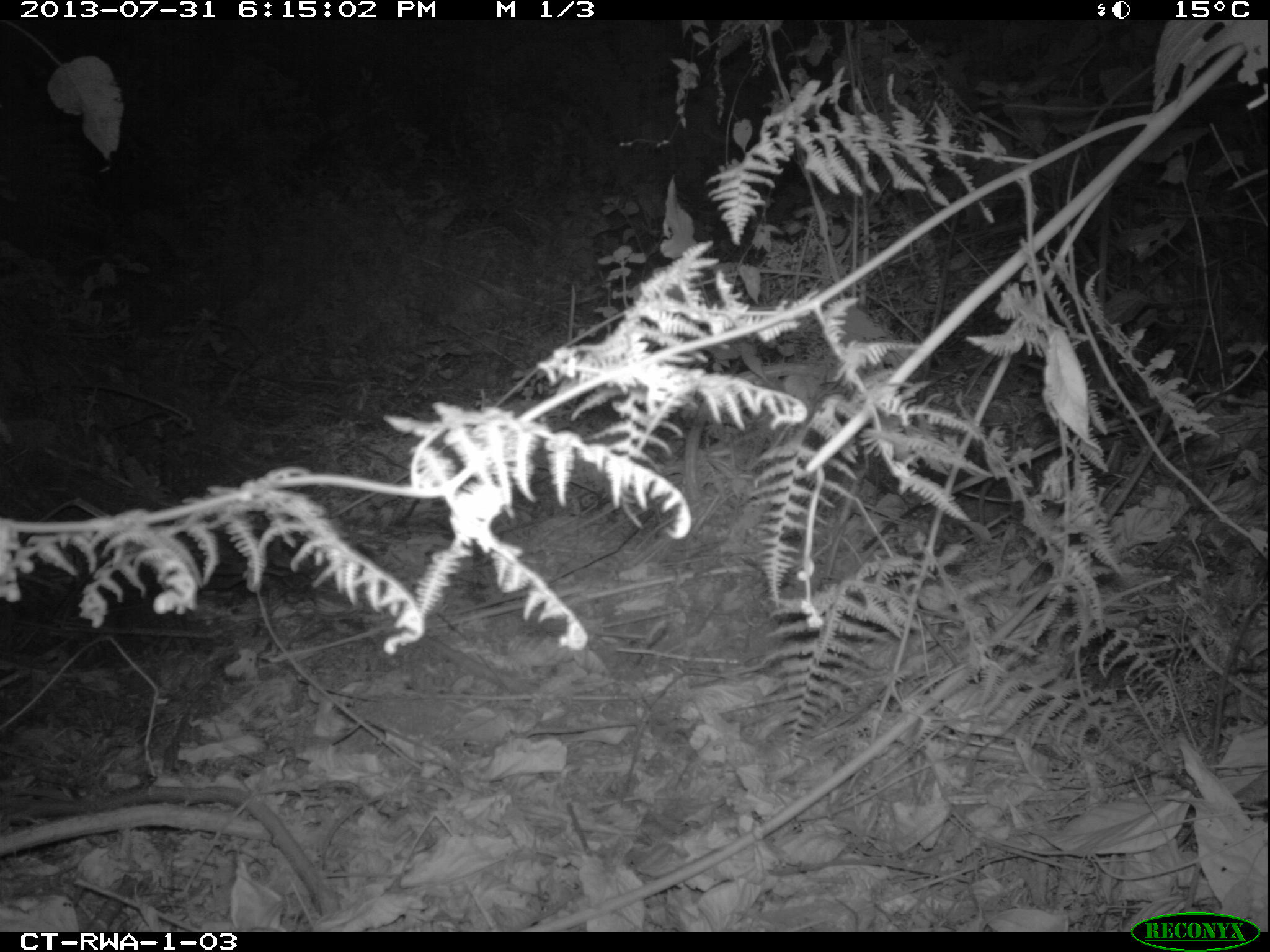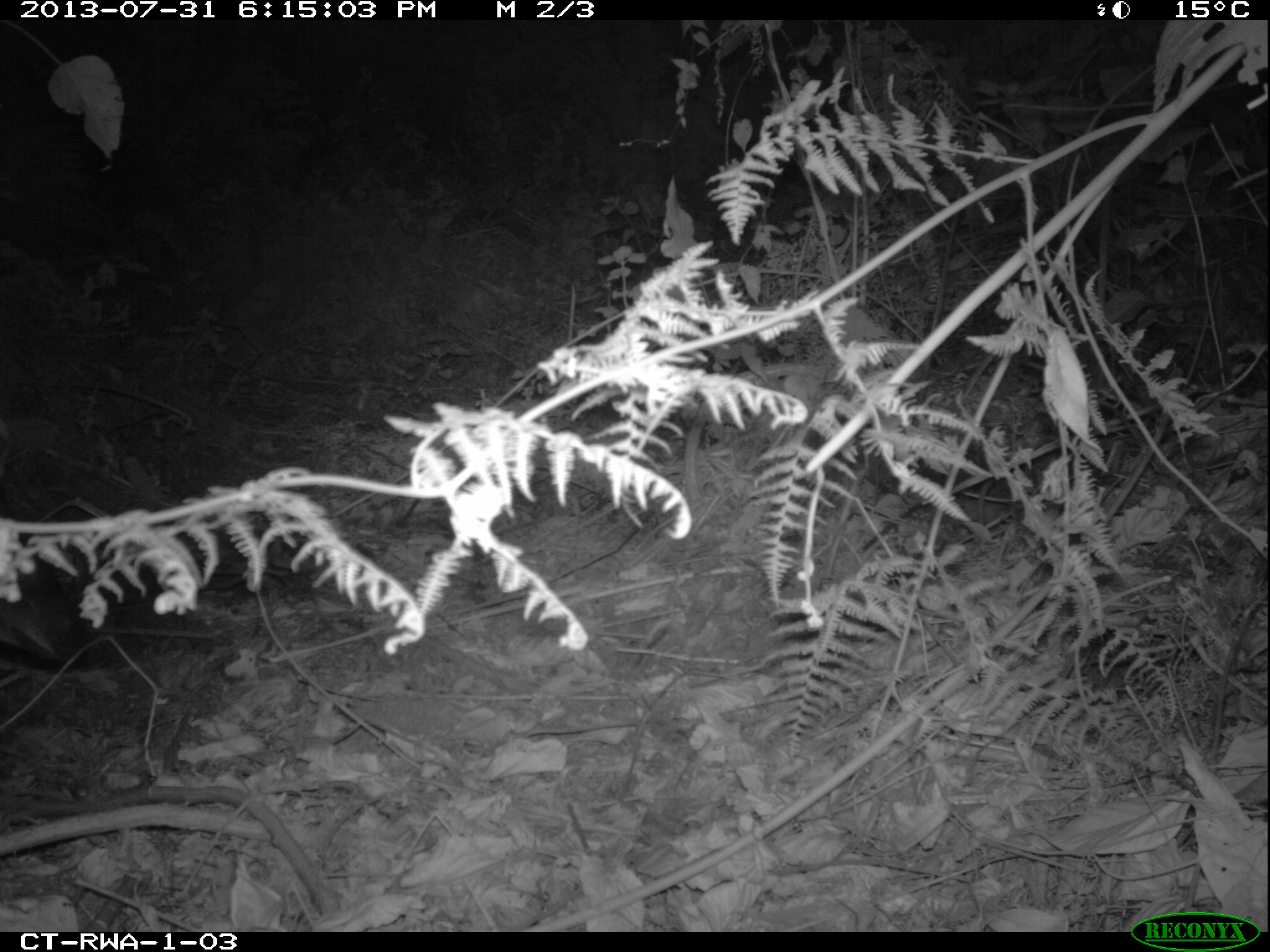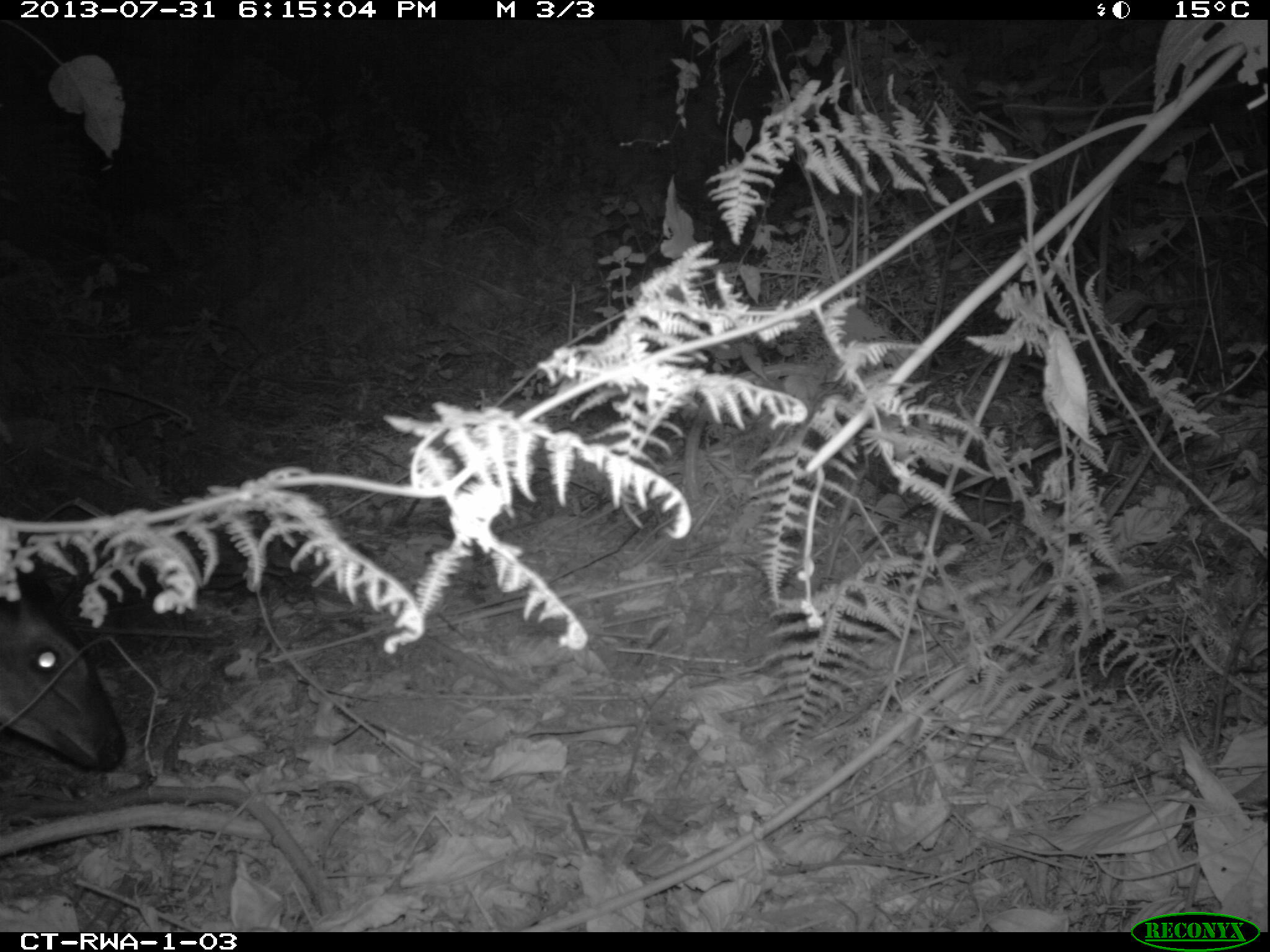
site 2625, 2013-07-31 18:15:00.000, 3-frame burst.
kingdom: Animalia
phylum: Chordata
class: Mammalia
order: Artiodactyla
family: Bovidae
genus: Cephalophus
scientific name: Cephalophus nigrifrons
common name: black-fronted duiker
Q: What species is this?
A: Cephalophus nigrifrons (black-fronted duiker).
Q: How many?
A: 1.